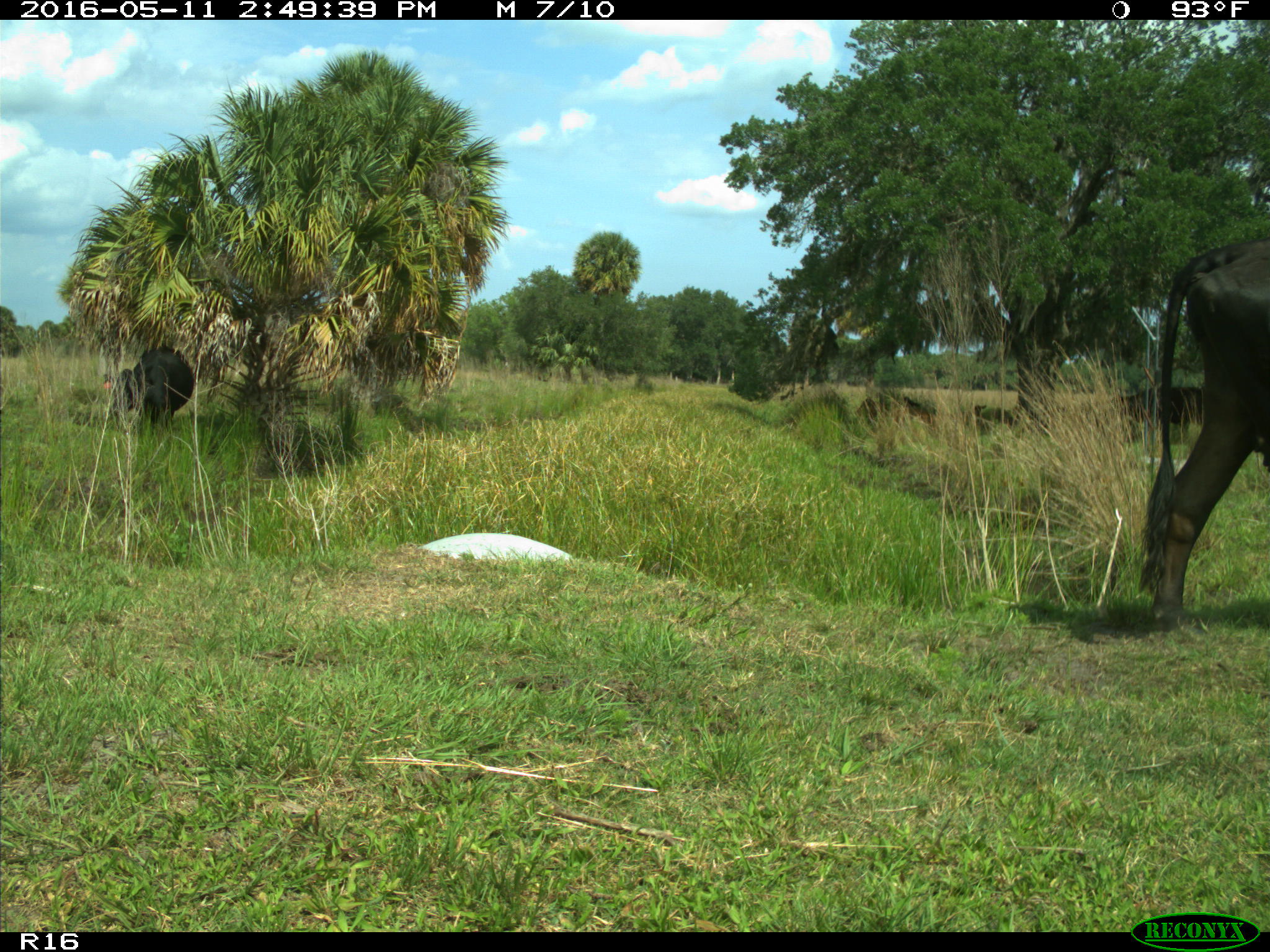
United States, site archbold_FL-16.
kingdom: Animalia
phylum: Chordata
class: Mammalia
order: Artiodactyla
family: Bovidae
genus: Bos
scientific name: Bos taurus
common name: domestic cow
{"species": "Bos taurus (domestic cow)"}